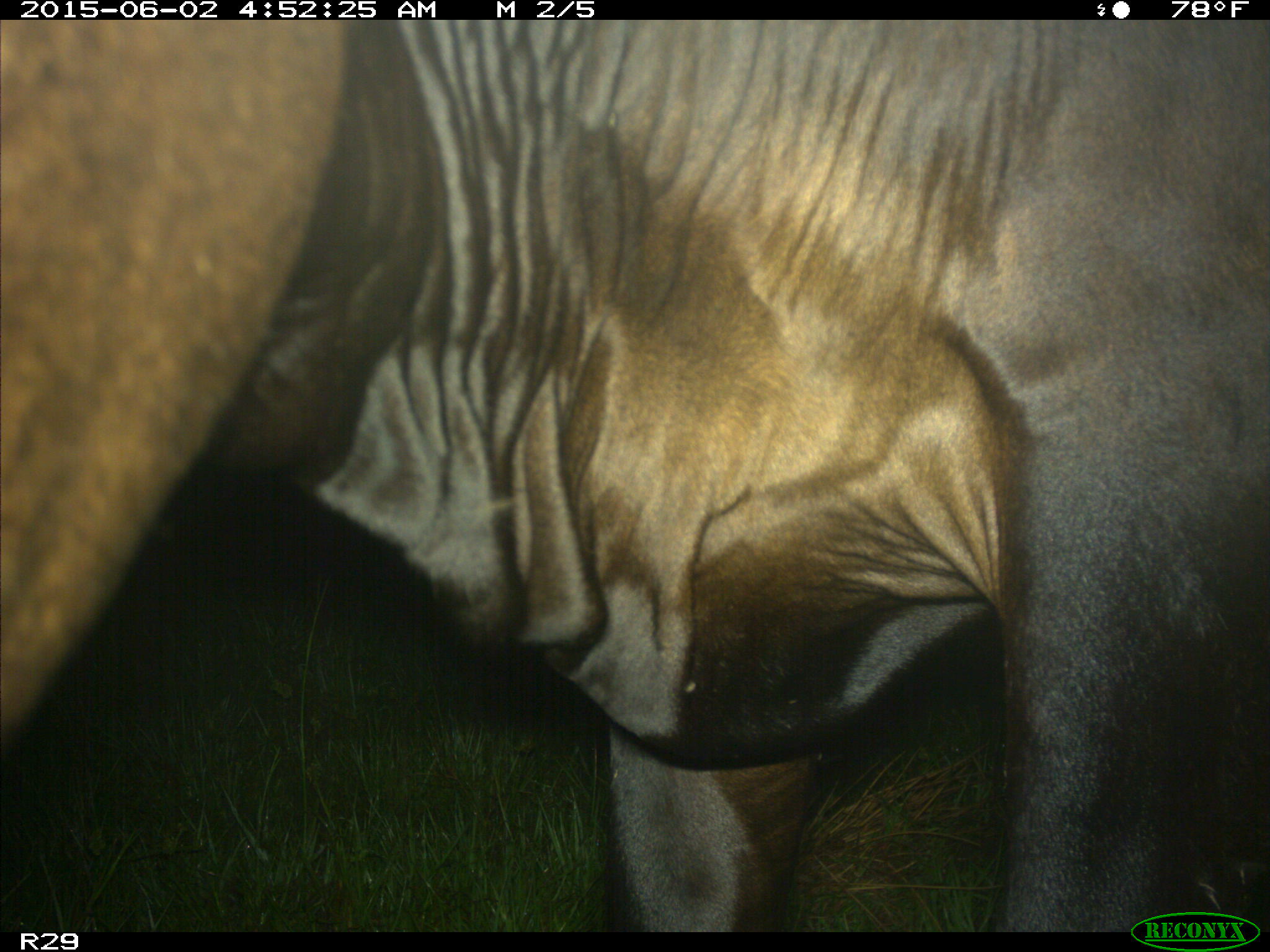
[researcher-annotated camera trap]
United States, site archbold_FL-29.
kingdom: Animalia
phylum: Chordata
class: Mammalia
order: Artiodactyla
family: Bovidae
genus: Bos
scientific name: Bos taurus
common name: domestic cow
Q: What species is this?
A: Bos taurus (domestic cow).